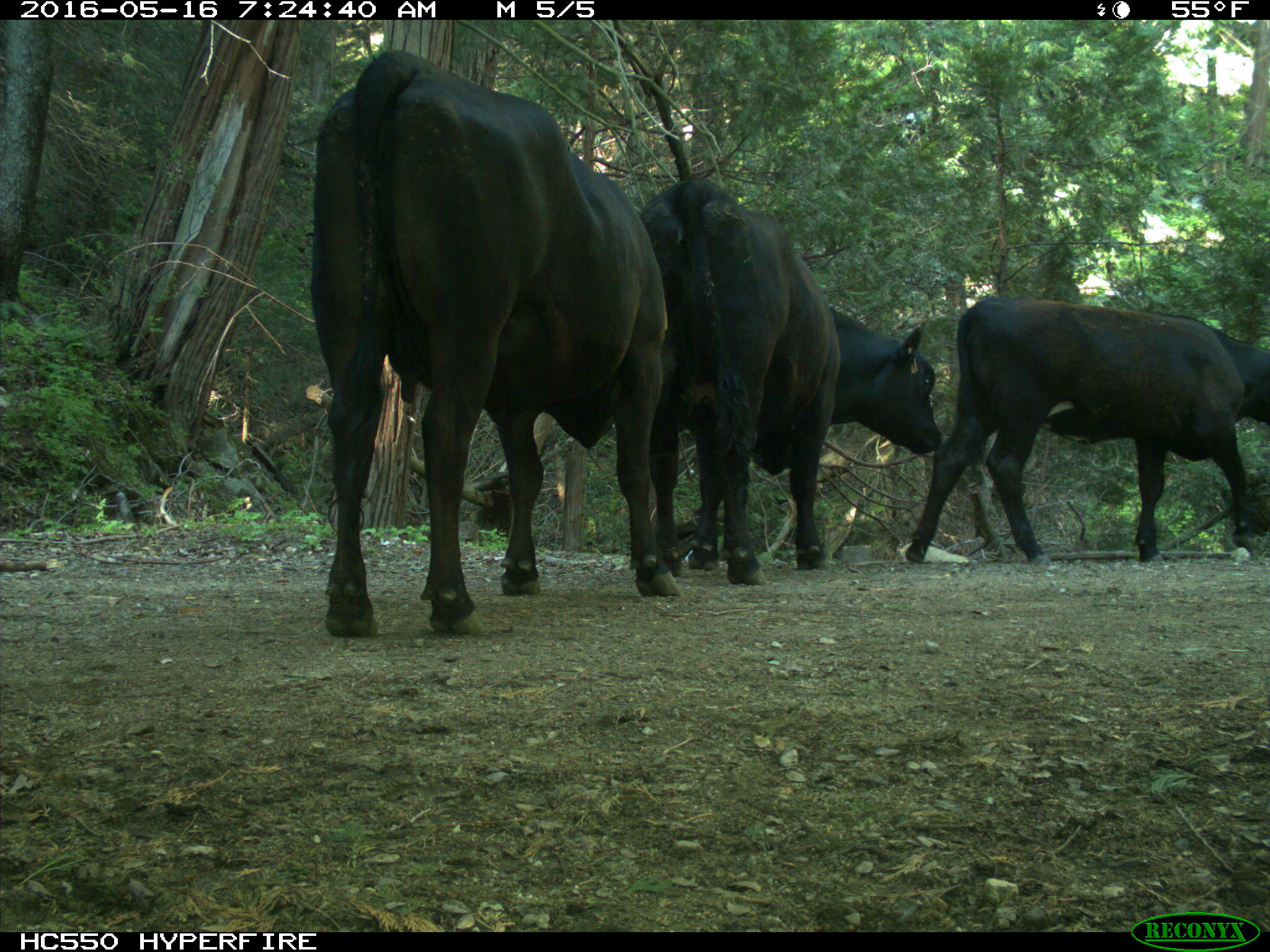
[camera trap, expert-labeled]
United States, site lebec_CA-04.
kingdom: Animalia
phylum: Chordata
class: Mammalia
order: Artiodactyla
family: Bovidae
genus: Bos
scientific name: Bos taurus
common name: domestic cow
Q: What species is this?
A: Bos taurus (domestic cow).